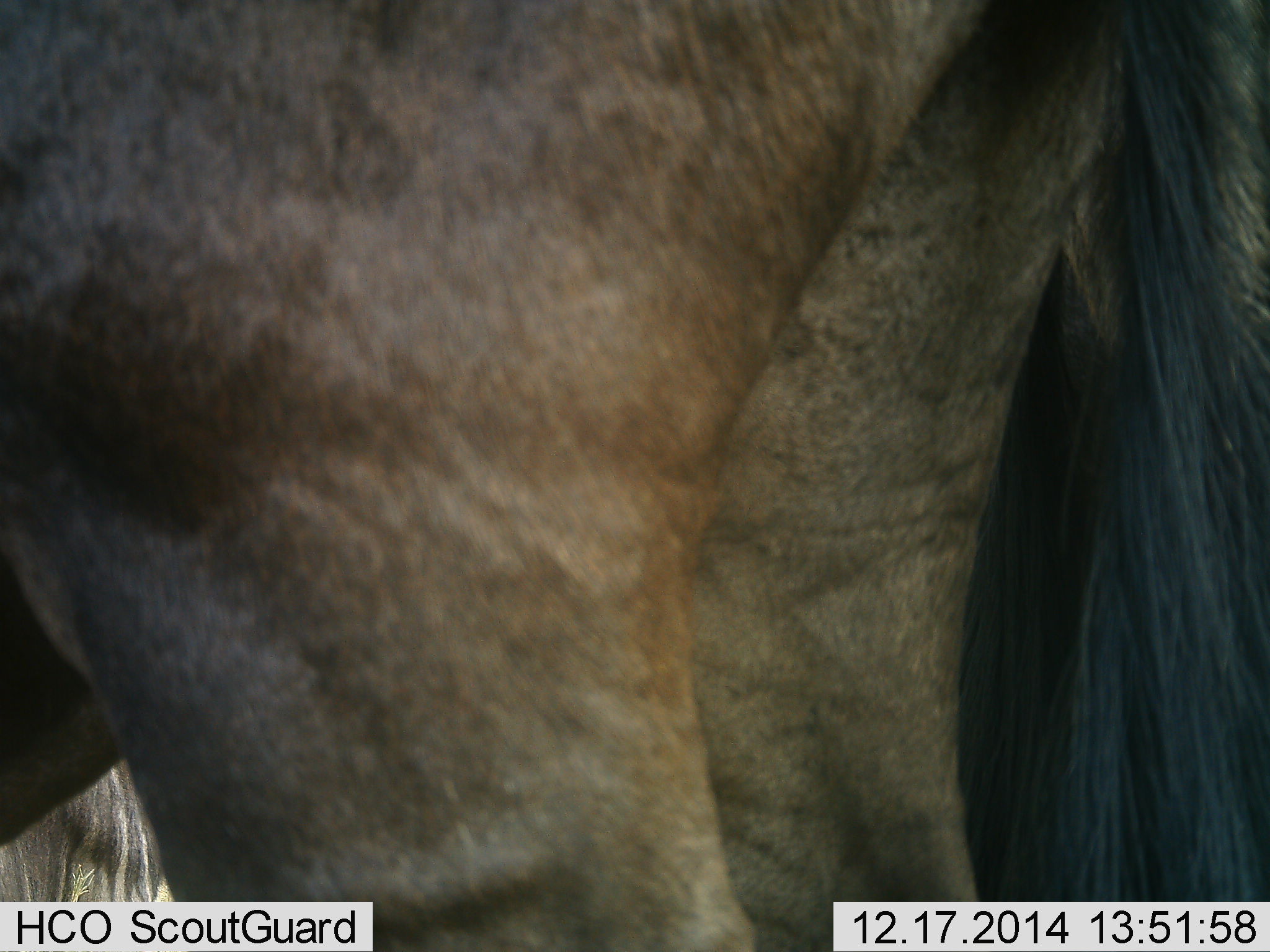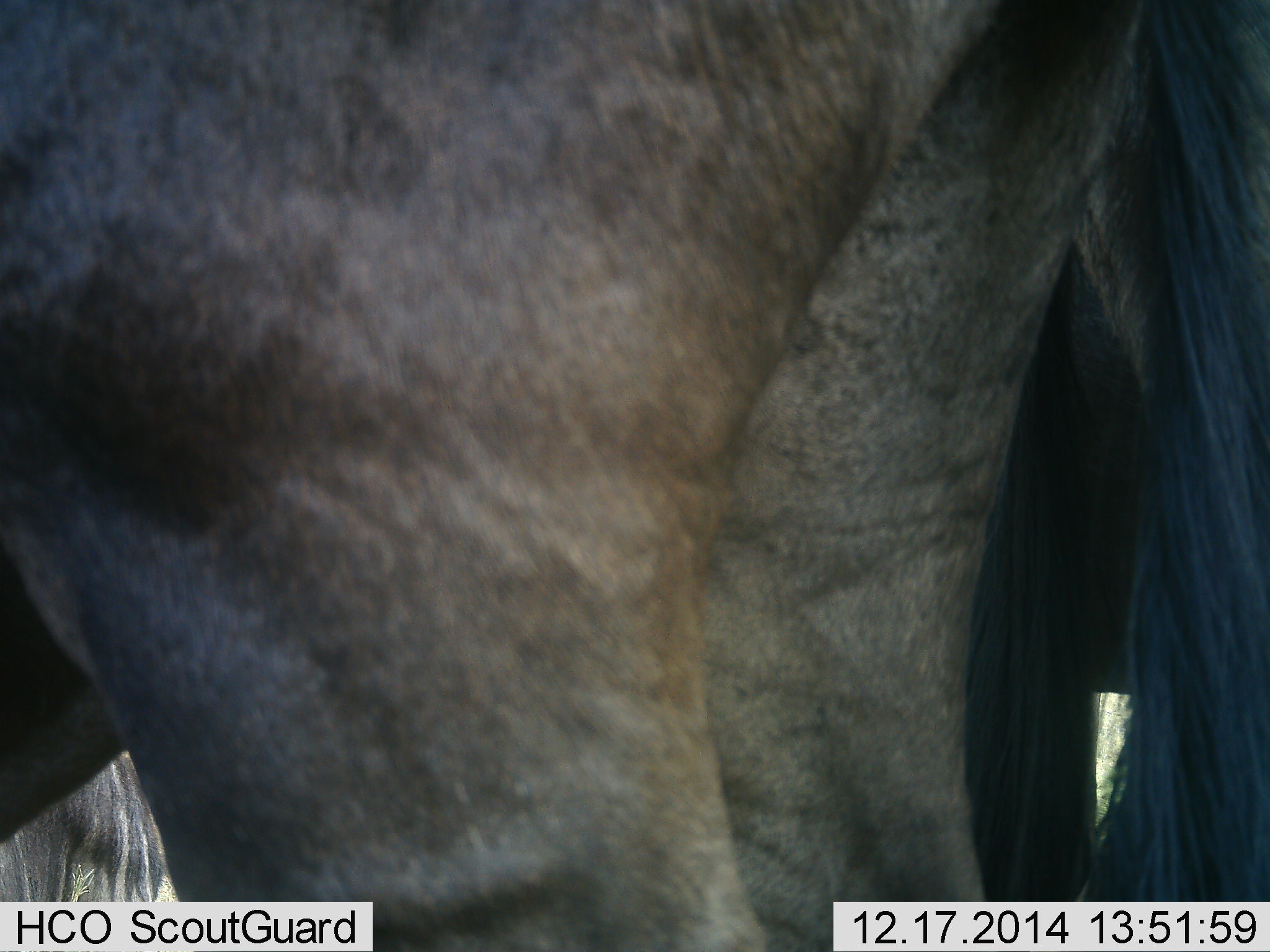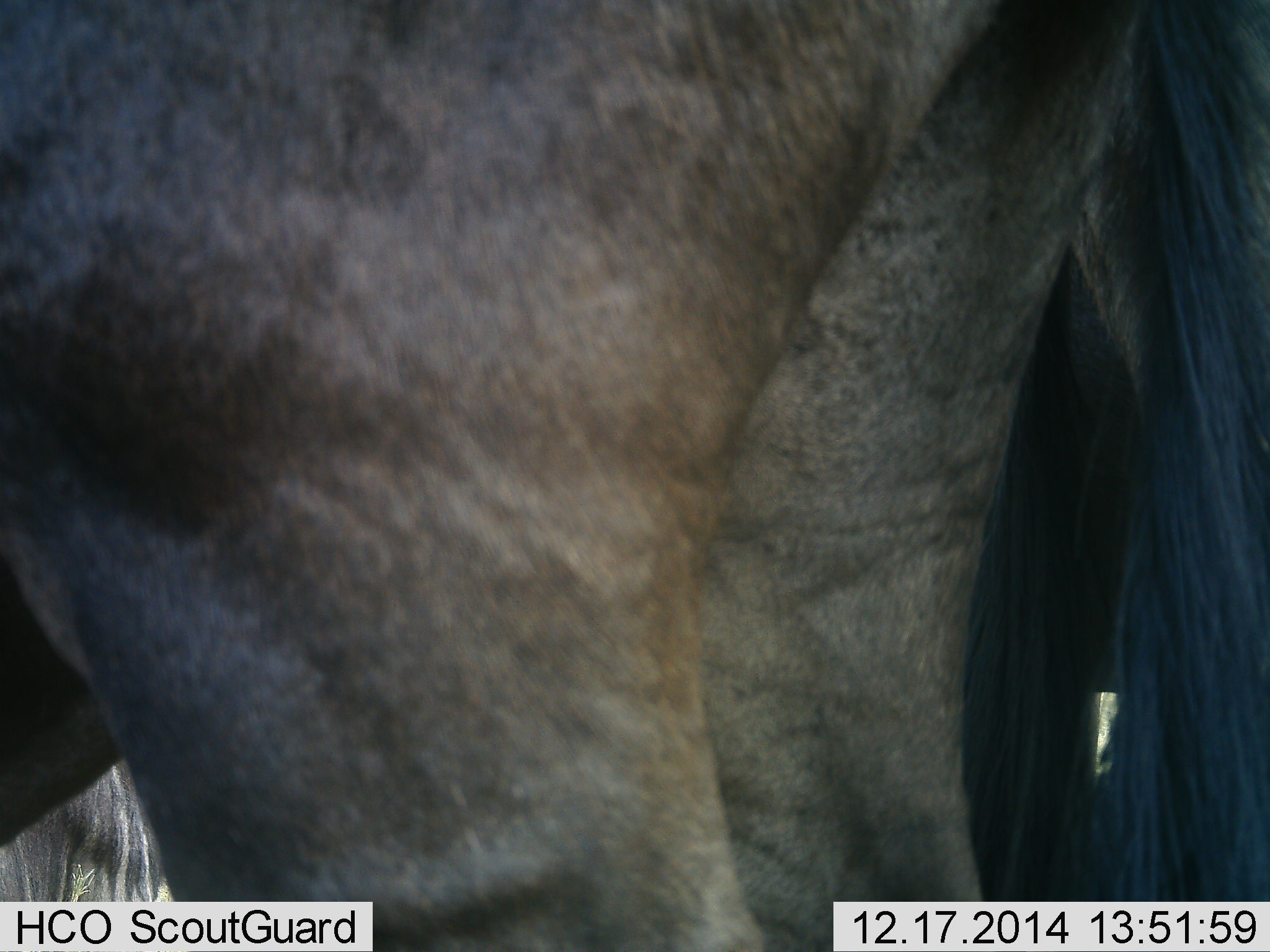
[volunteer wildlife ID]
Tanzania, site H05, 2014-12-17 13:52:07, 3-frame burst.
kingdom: Animalia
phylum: Chordata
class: Mammalia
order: Artiodactyla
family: Bovidae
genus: Connochaetes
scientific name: Connochaetes taurinus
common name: blue wildebeest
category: wildebeest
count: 2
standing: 80%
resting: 0%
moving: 10%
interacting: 10%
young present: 0%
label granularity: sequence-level